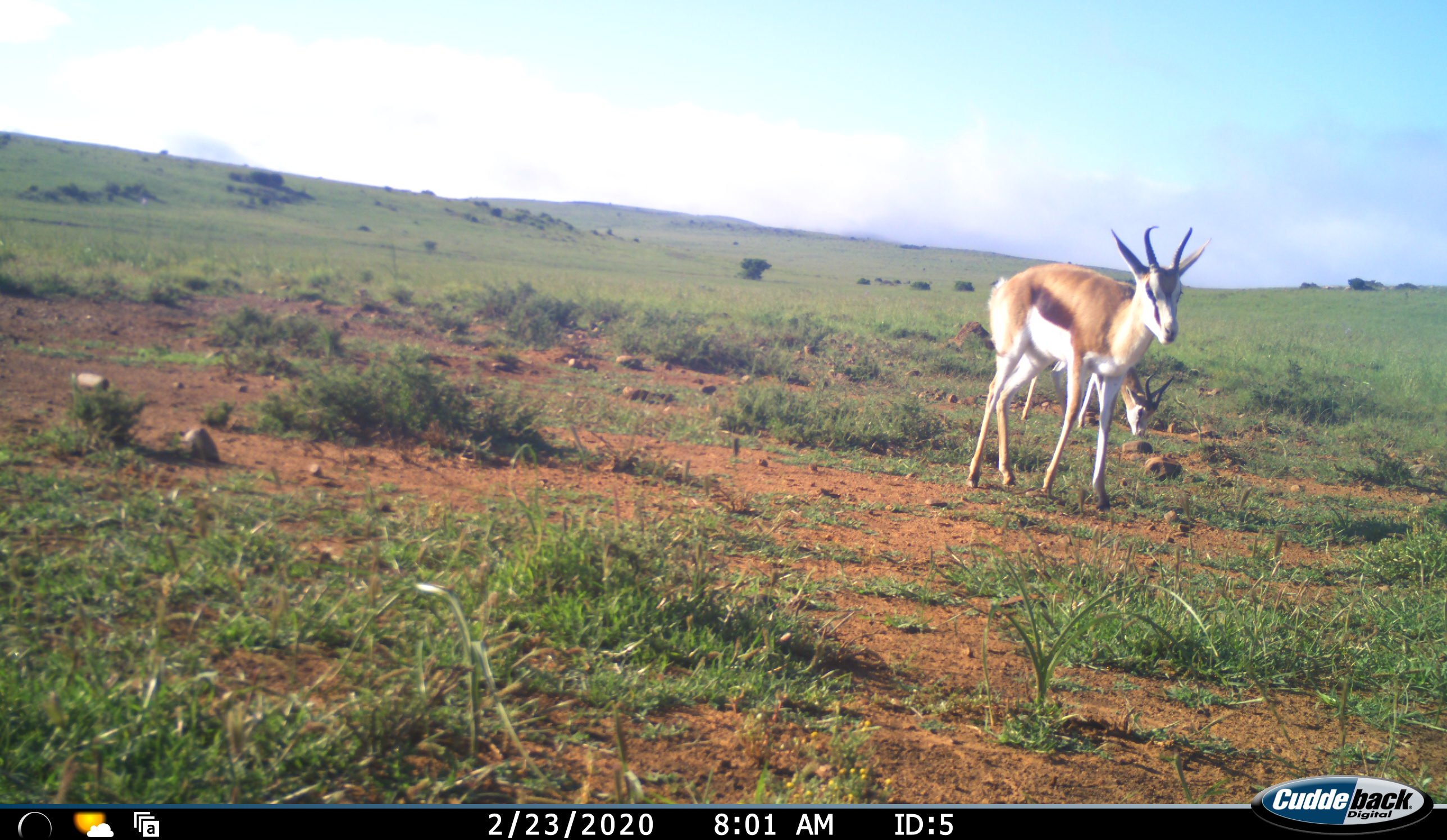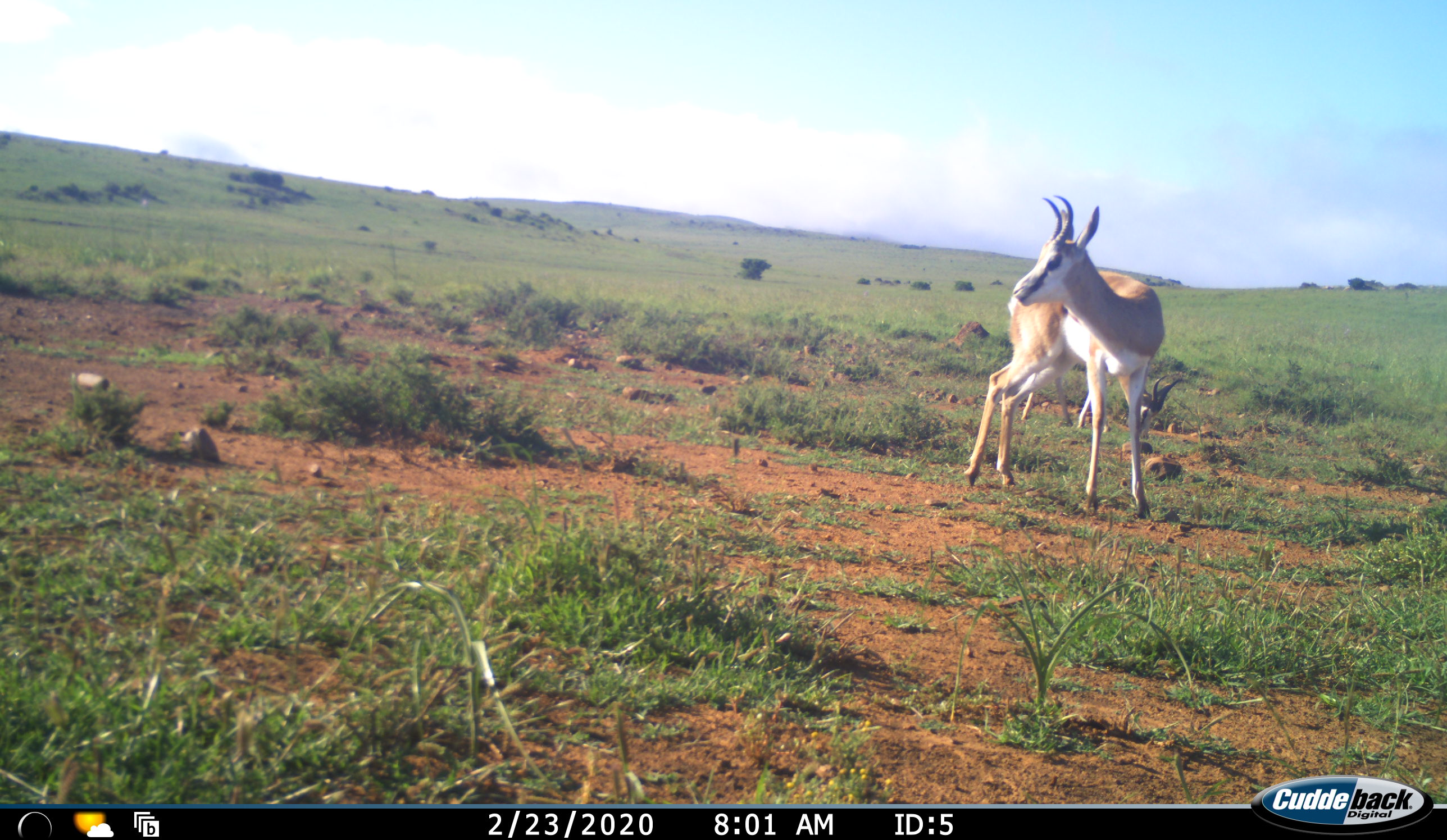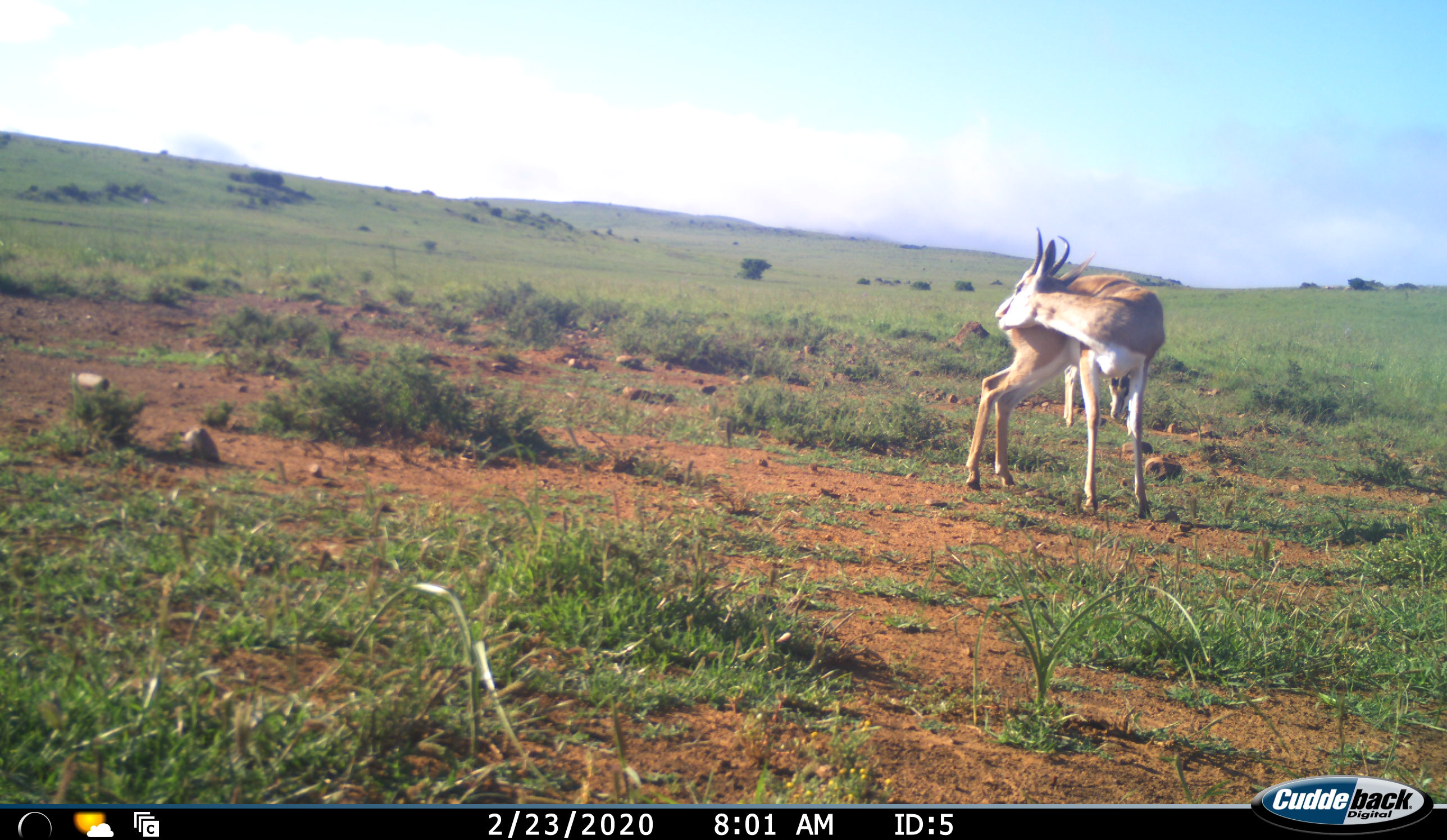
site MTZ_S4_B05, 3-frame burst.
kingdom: Animalia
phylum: Chordata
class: Mammalia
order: Artiodactyla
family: Bovidae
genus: Antidorcas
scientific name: Antidorcas marsupialis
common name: springbok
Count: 2.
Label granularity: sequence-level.